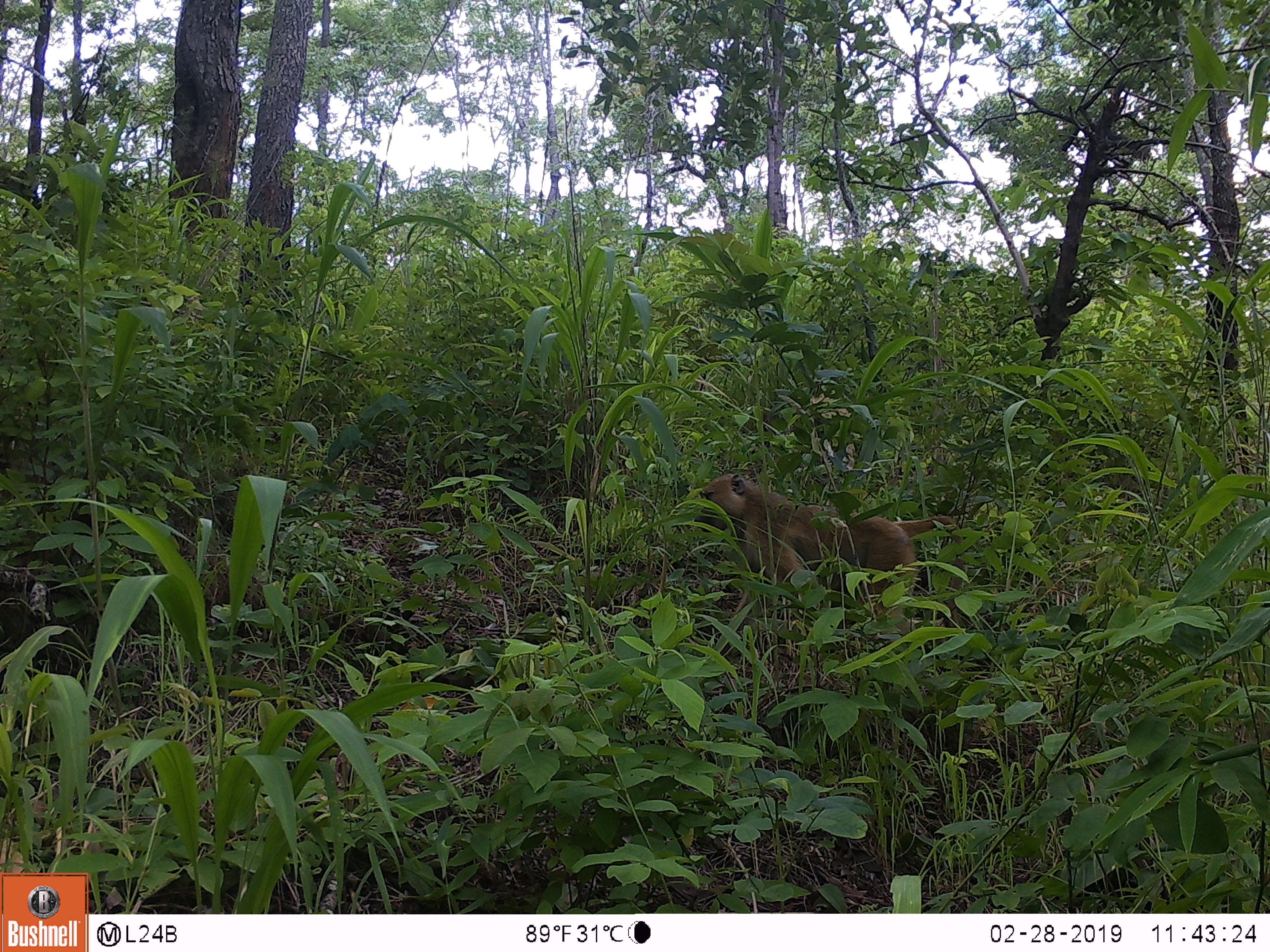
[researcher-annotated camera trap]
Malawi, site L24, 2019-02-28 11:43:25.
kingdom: Animalia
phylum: Chordata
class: Mammalia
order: Primates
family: Cercopithecidae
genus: Papio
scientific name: Papio cynocephalus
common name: yellow baboon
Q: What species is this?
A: Yellow baboon (Papio cynocephalus).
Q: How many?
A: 1.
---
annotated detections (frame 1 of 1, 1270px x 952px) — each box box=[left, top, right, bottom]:
yellow baboon: box=[690, 467, 971, 664]